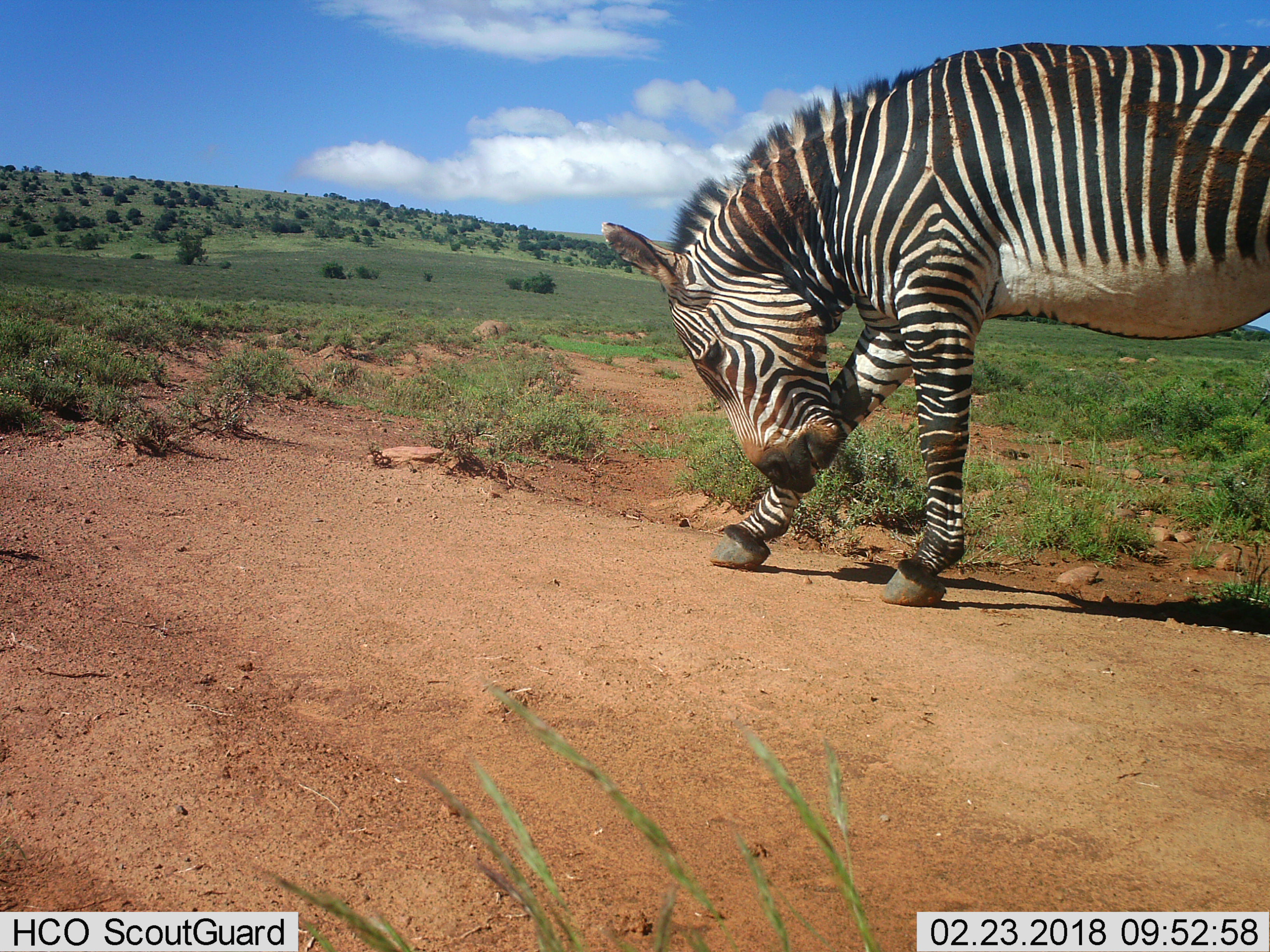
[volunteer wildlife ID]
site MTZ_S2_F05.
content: unidentified animal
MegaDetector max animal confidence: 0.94